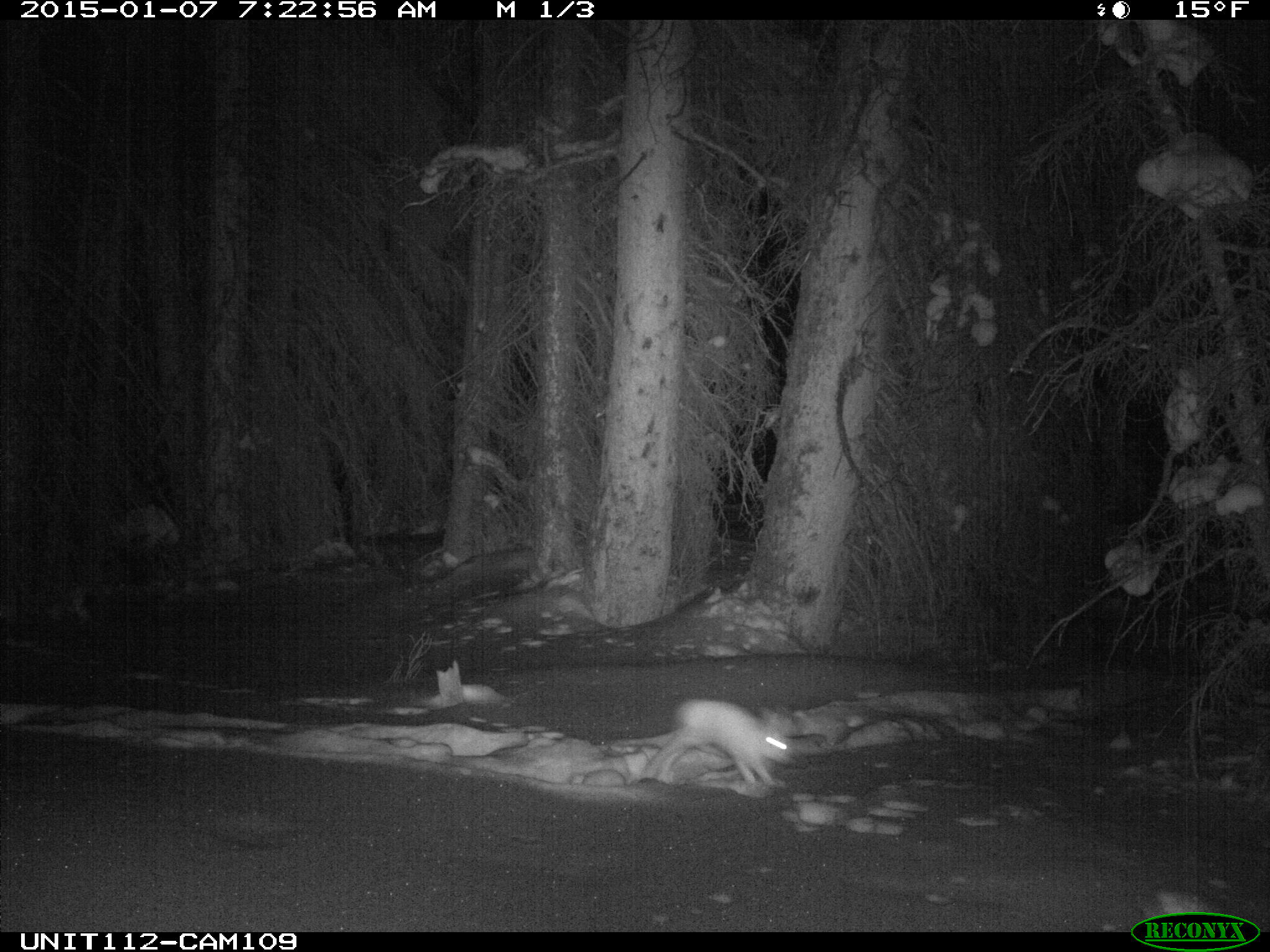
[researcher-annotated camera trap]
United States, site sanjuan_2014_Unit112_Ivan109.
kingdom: Animalia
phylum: Chordata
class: Mammalia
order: Lagomorpha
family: Leporidae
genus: Lepus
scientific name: Lepus americanus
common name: snowshoe hare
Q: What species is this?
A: Lepus americanus (snowshoe hare).